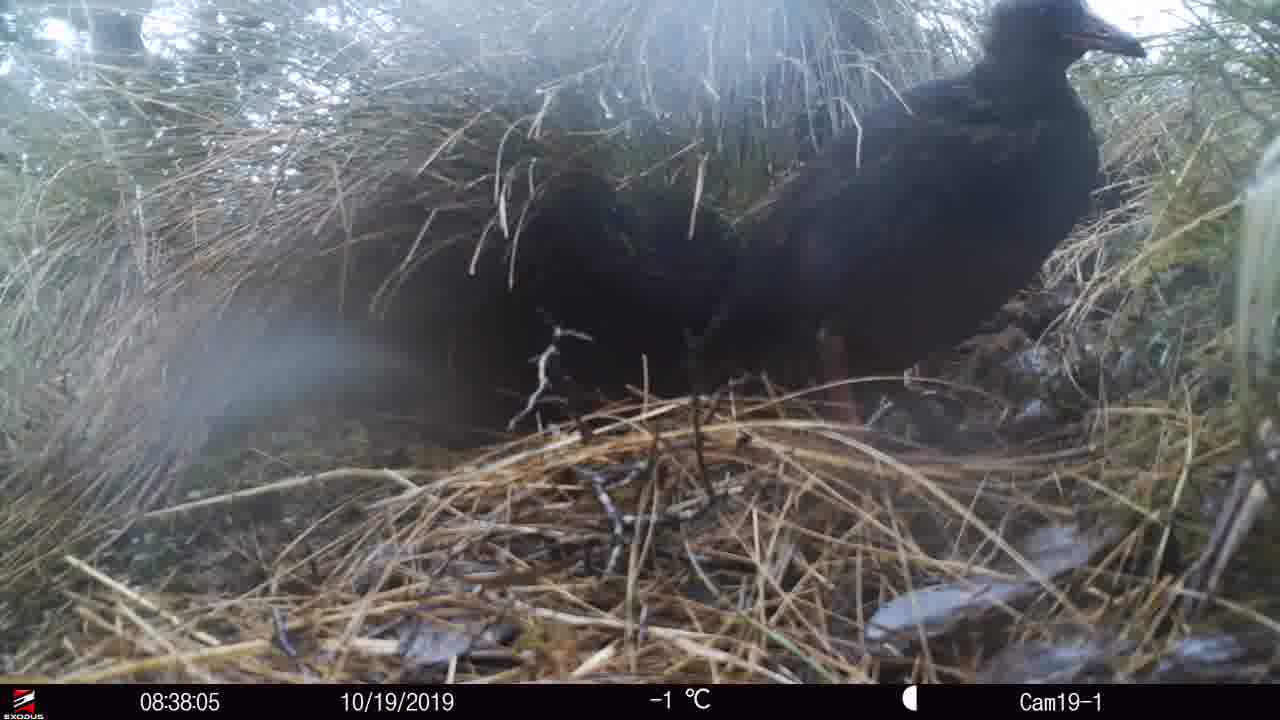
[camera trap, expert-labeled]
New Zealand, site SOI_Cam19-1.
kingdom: Animalia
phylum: Chordata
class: Aves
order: Gruiformes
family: Rallidae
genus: Gallirallus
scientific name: Gallirallus australis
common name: weka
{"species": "weka (Gallirallus australis)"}